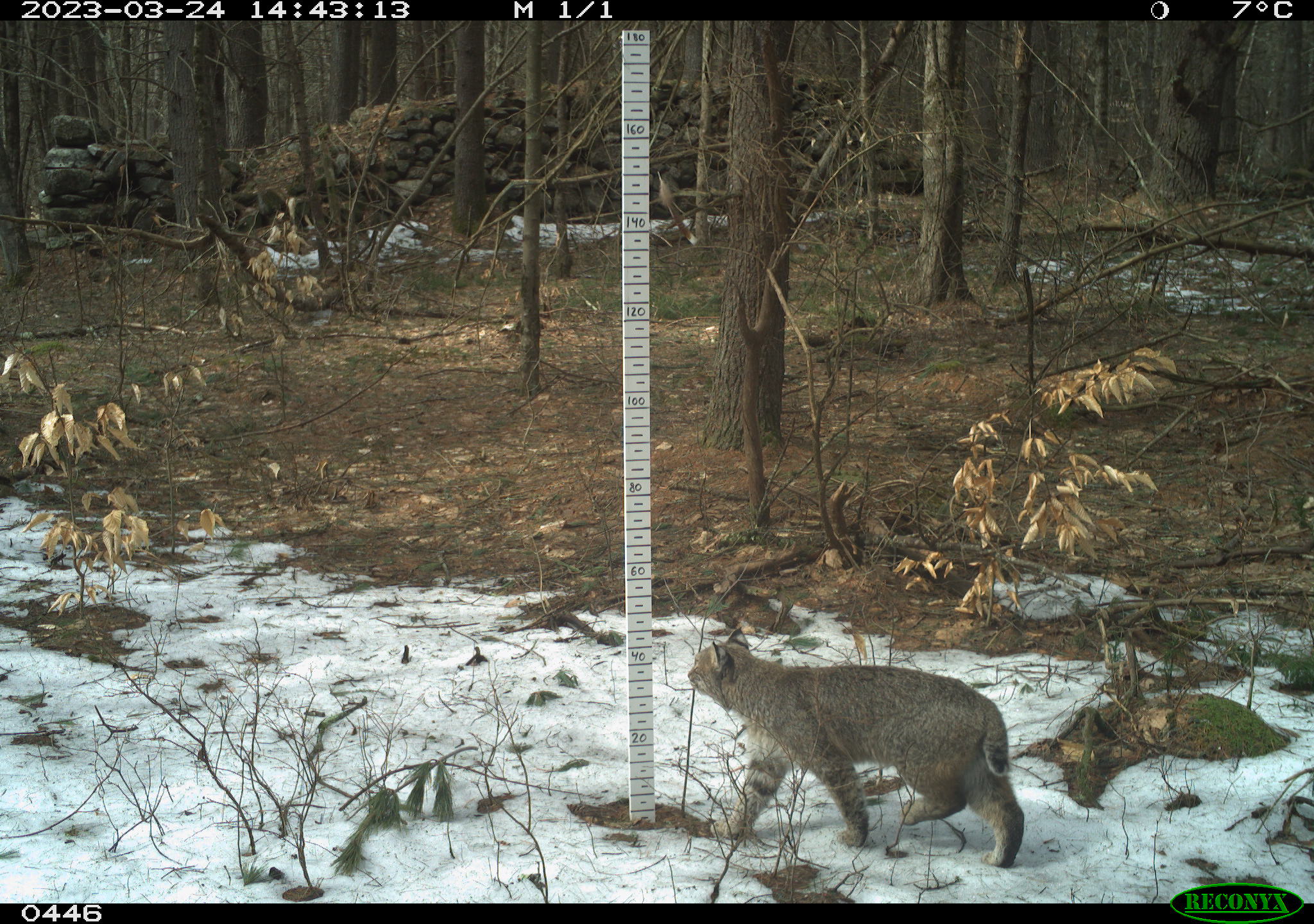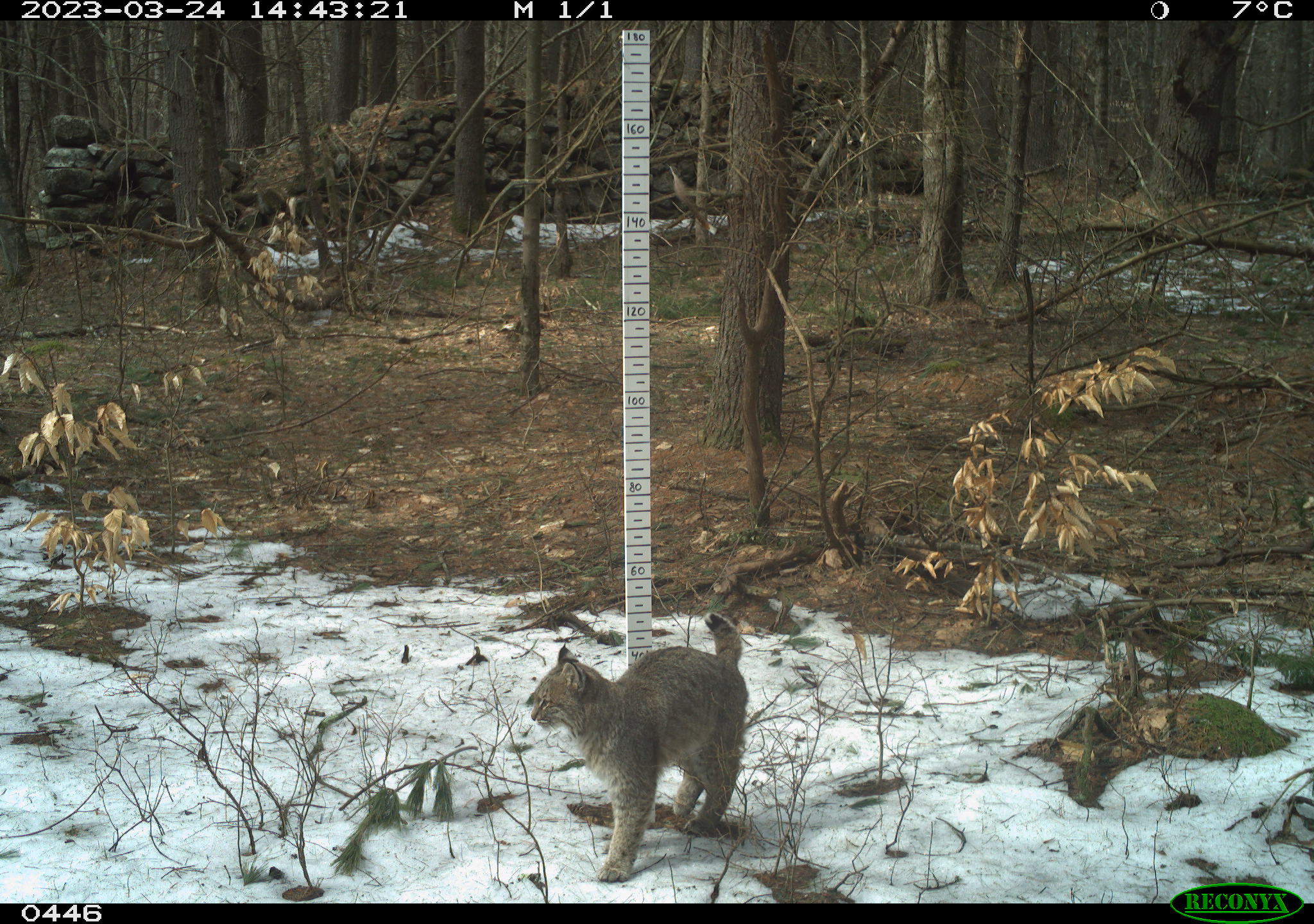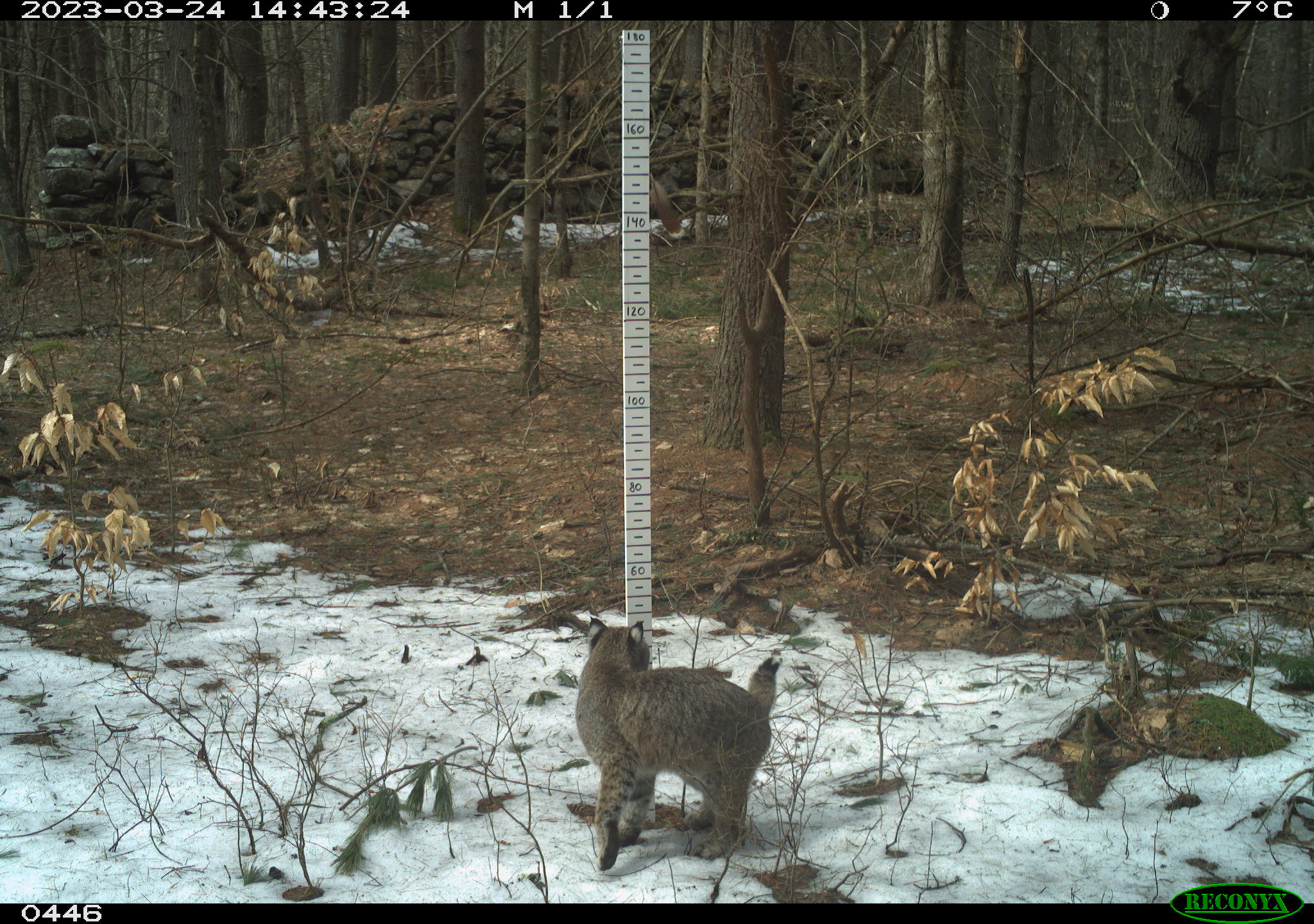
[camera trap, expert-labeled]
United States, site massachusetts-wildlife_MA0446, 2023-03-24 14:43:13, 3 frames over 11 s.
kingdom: Animalia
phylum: Chordata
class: Mammalia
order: Carnivora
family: Felidae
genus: Lynx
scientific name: Lynx rufus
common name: bobcat